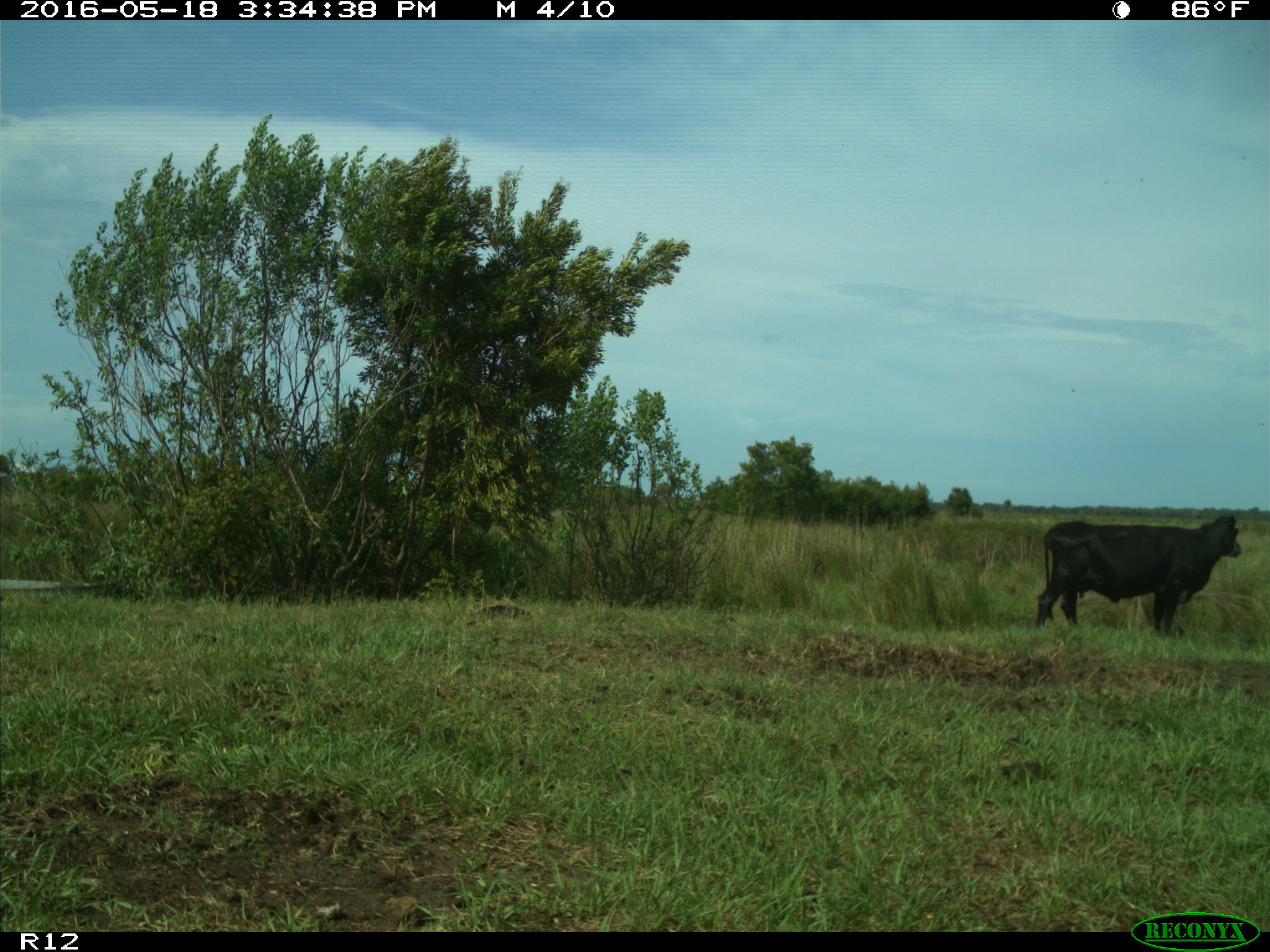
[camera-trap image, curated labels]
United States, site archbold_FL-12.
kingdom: Animalia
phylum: Chordata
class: Mammalia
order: Artiodactyla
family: Bovidae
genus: Bos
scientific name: Bos taurus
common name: domestic cow